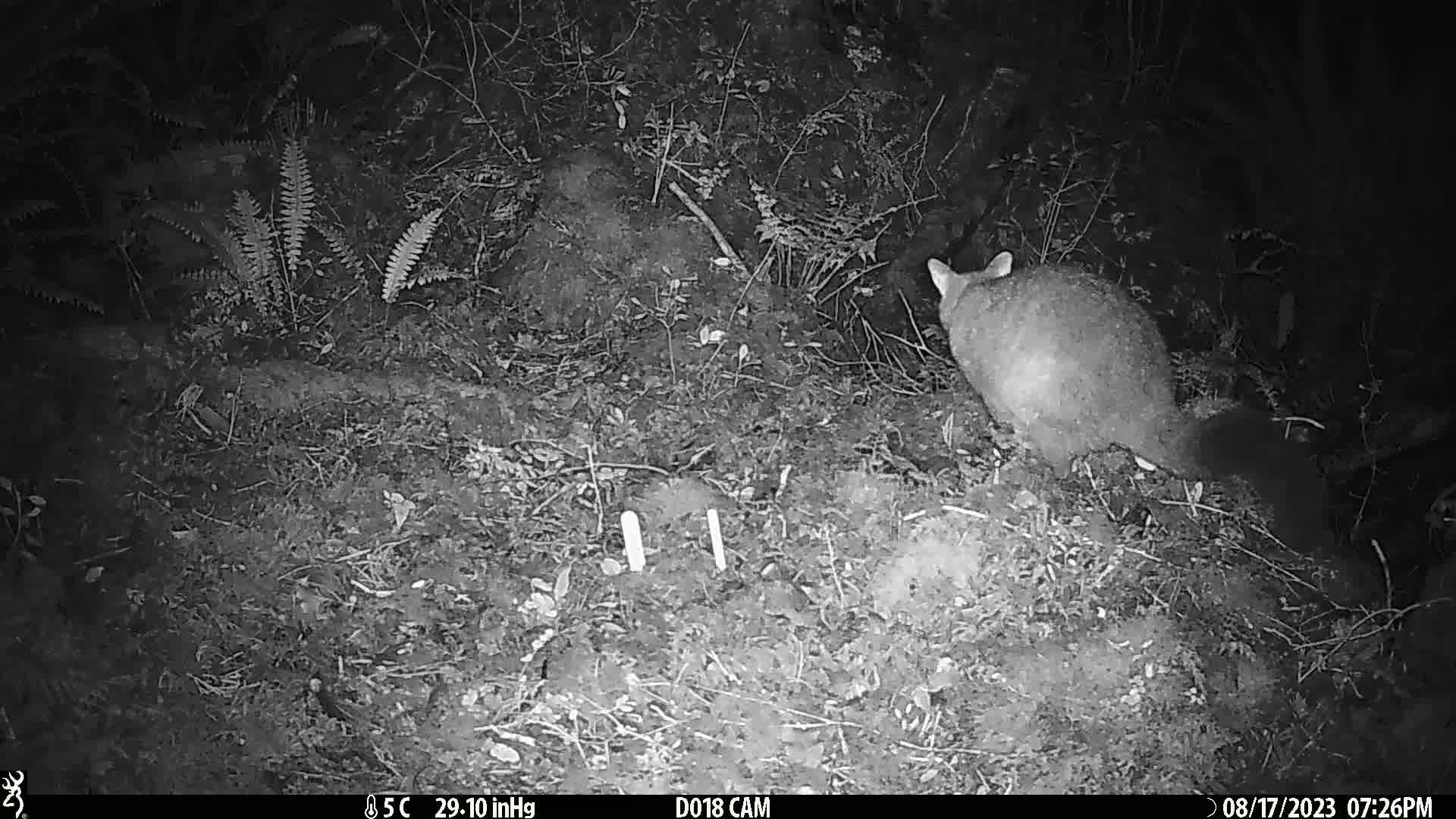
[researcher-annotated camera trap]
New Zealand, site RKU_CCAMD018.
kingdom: Animalia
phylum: Chordata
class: Mammalia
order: Diprotodontia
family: Phalangeridae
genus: Trichosurus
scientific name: Trichosurus vulpecula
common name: common brushtail possum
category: possum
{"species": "possum (common brushtail possum) (Trichosurus vulpecula)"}